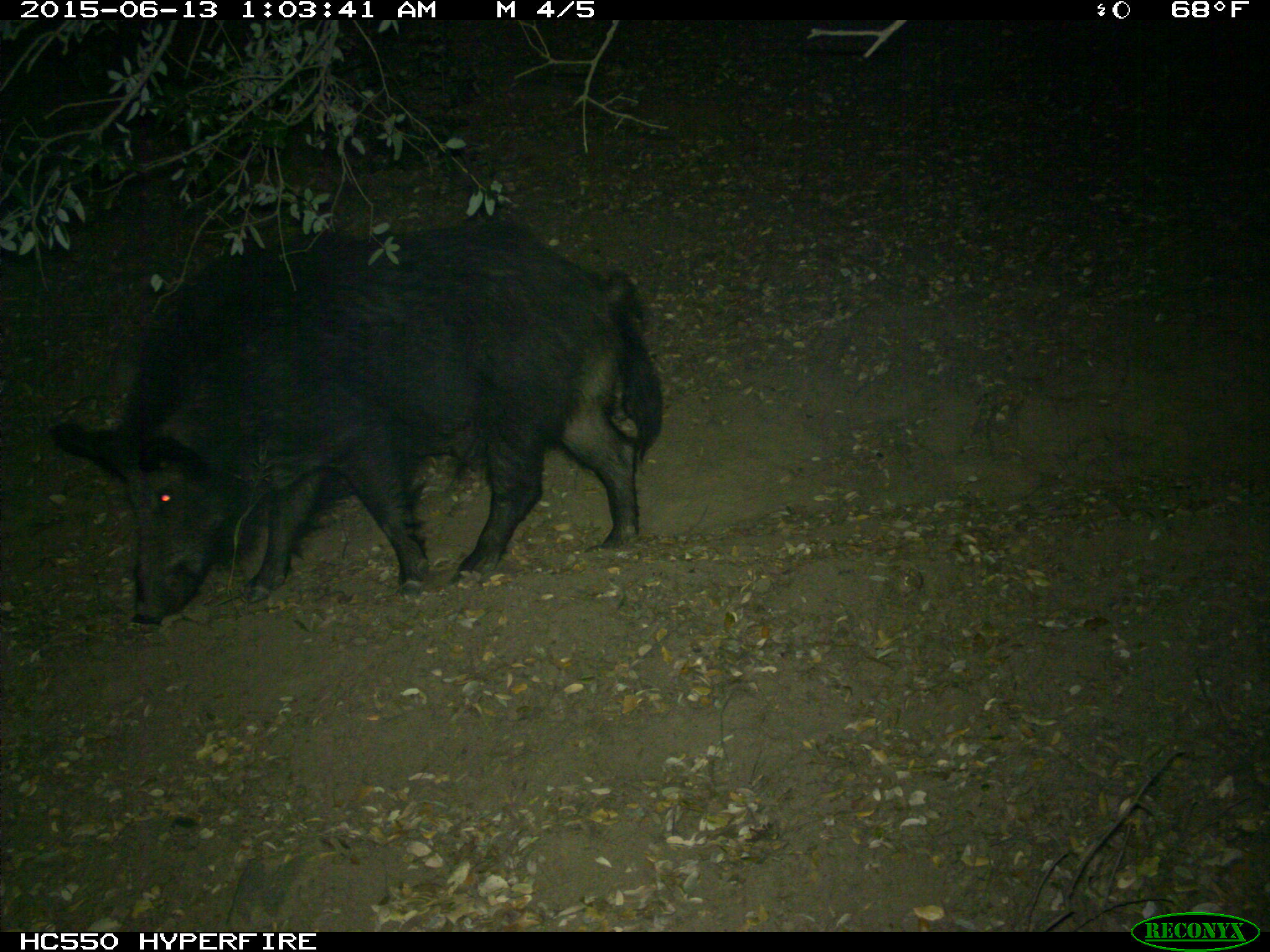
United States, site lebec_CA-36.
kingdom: Animalia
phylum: Chordata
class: Mammalia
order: Artiodactyla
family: Suidae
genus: Sus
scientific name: Sus scrofa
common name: wild boar